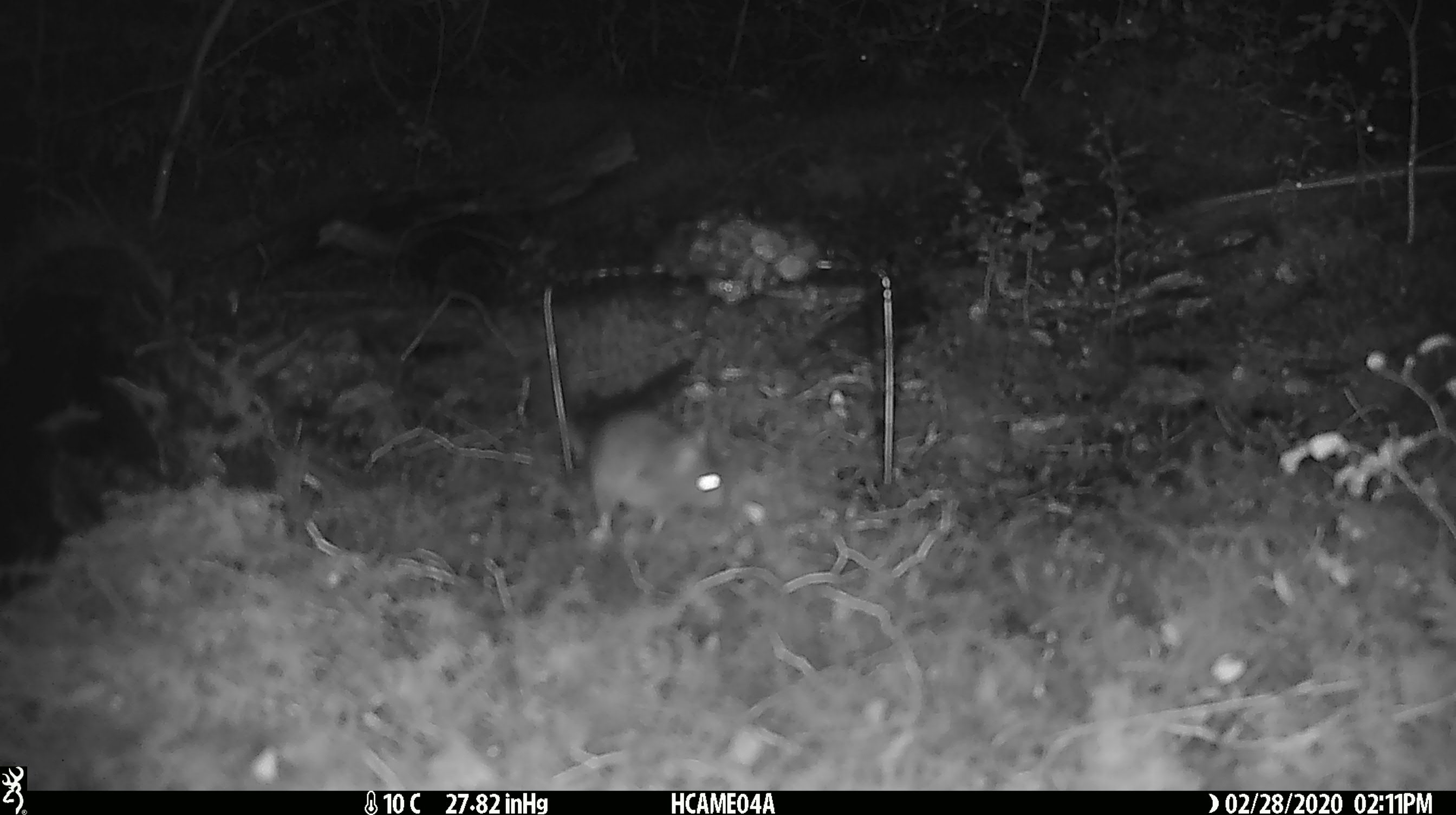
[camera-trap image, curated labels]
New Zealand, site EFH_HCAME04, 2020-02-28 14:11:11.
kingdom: Animalia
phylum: Chordata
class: Mammalia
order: Rodentia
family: Muridae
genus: Mus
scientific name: Mus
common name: mouse